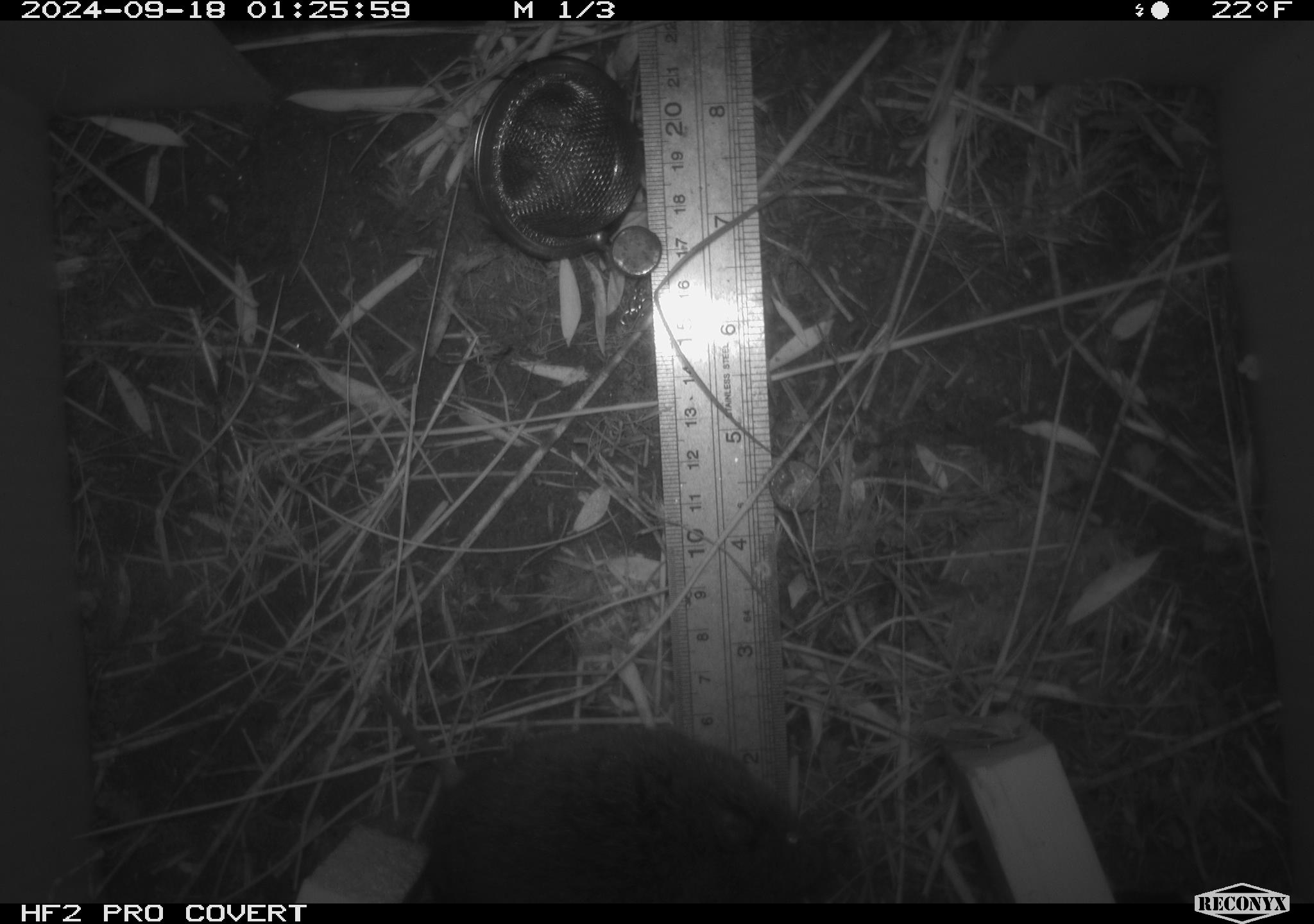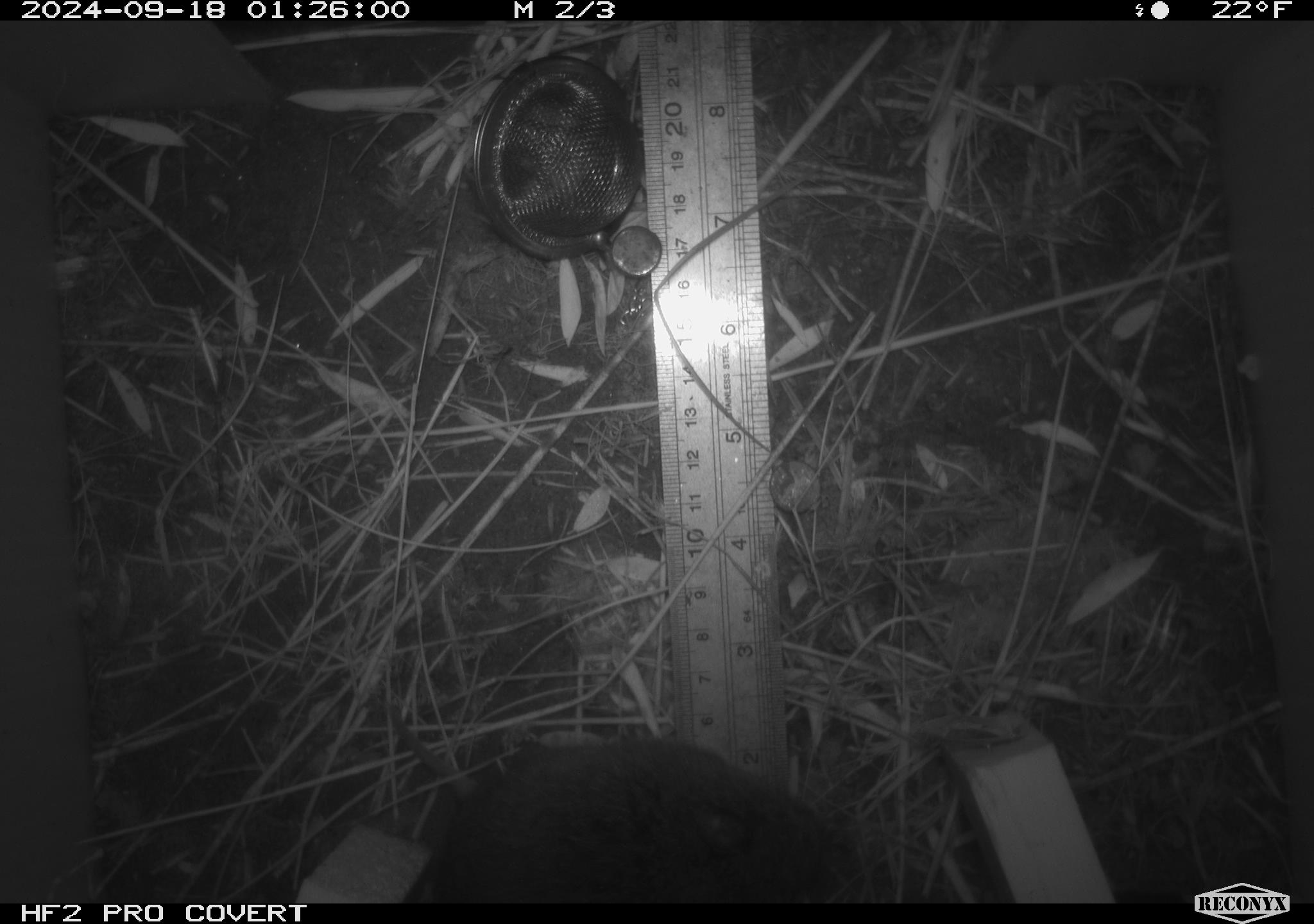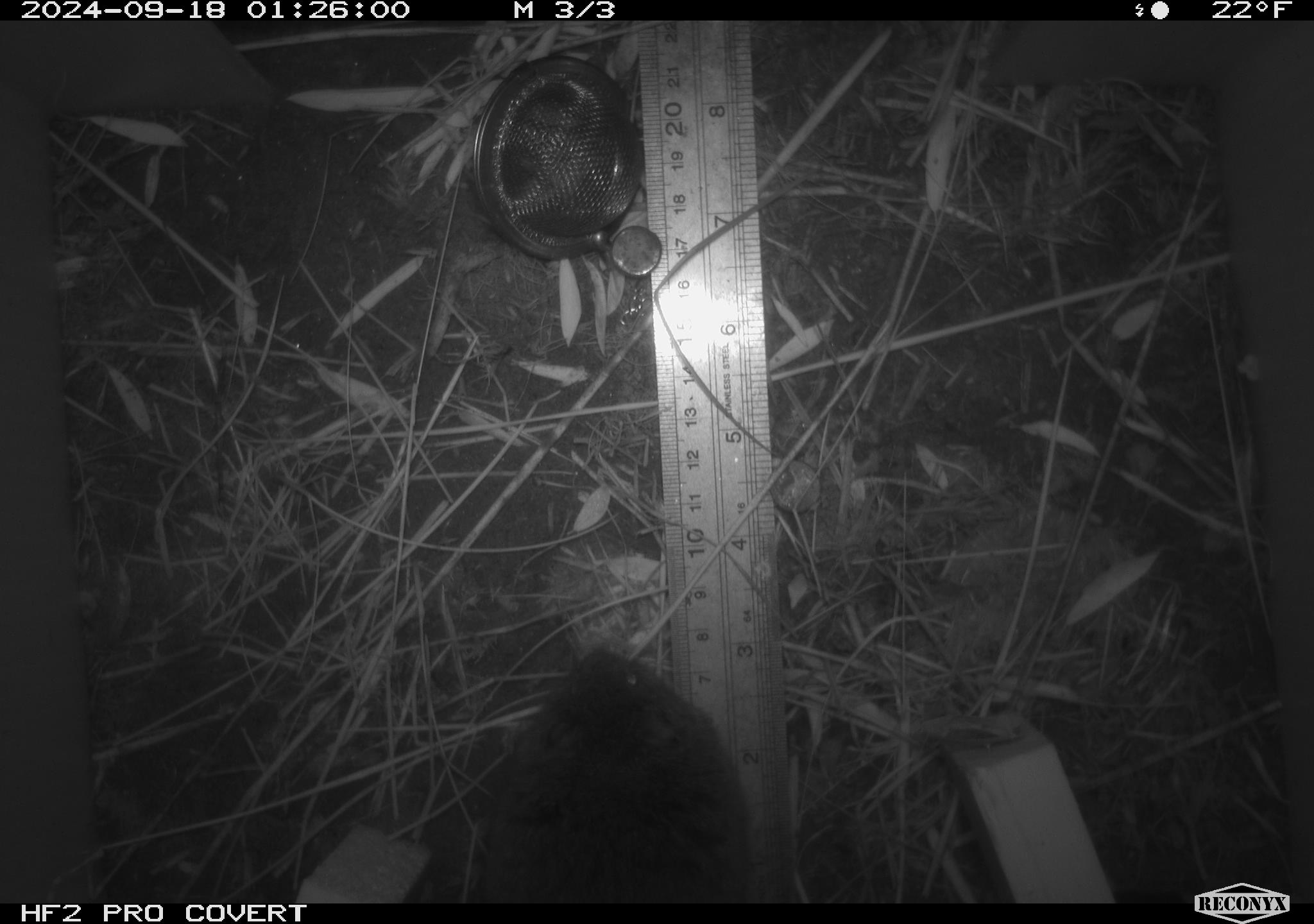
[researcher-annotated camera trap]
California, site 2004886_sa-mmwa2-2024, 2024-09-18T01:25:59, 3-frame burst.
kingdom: Animalia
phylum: Chordata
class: Mammalia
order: Rodentia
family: Cricetidae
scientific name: Arvicolinae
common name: voles, lemmings, and muskrats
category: arvicolinae subfamily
Arvicolinae subfamily (voles, lemmings, and muskrats) (Arvicolinae).